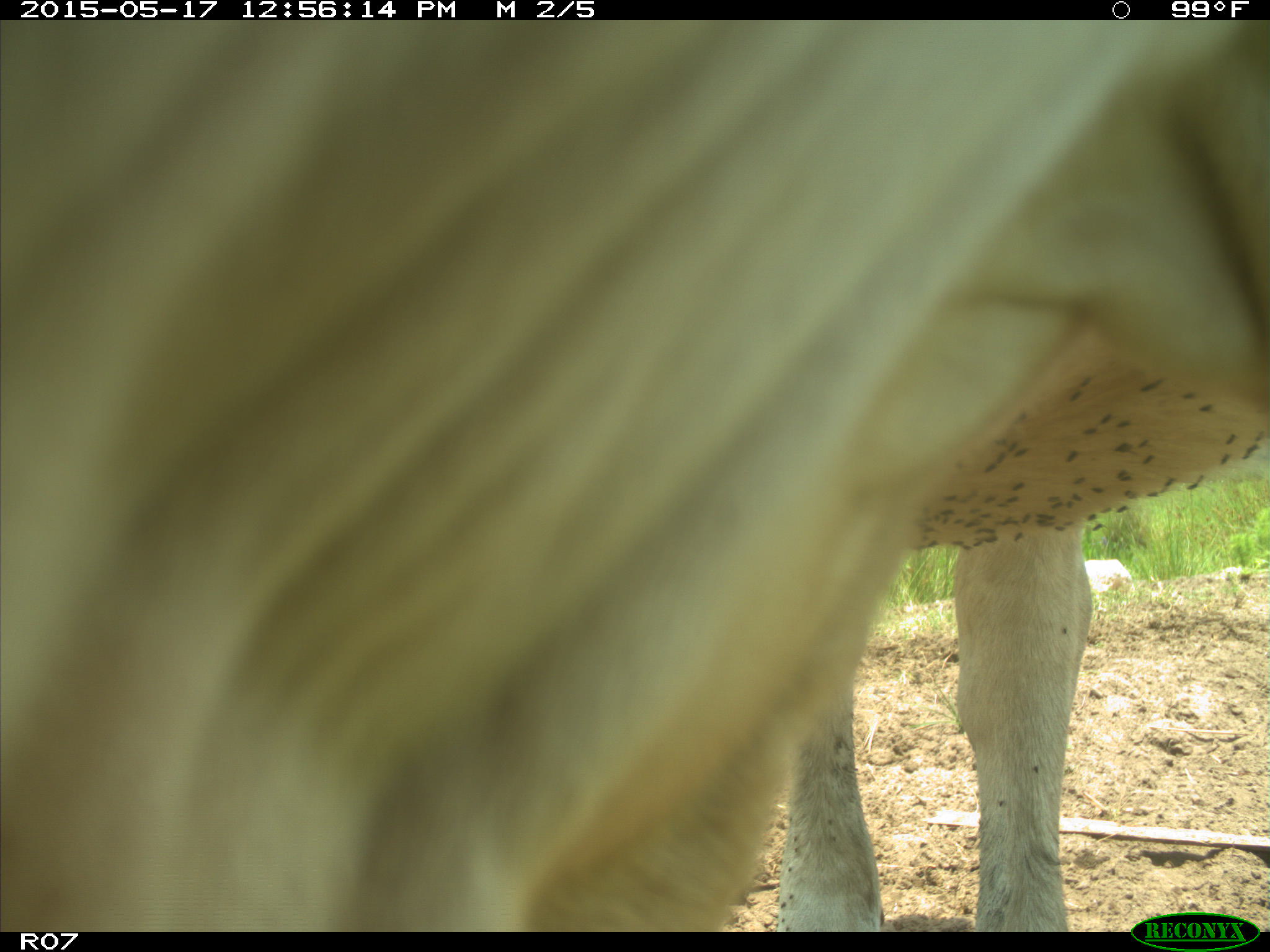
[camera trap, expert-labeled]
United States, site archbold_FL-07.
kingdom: Animalia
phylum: Chordata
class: Mammalia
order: Artiodactyla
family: Bovidae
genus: Bos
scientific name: Bos taurus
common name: domestic cow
Bos taurus (domestic cow).